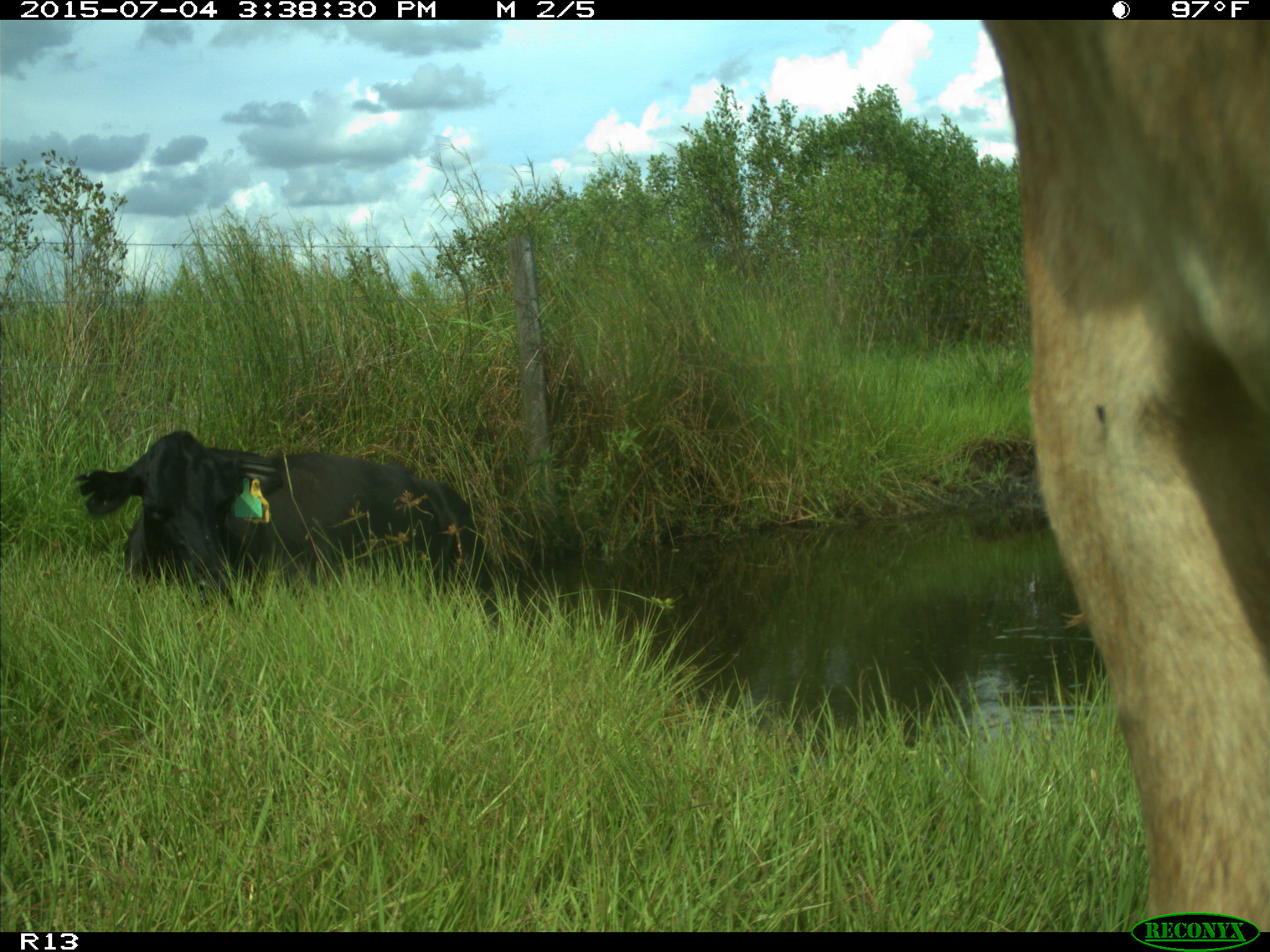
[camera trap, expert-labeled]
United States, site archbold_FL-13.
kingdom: Animalia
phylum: Chordata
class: Mammalia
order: Artiodactyla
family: Bovidae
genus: Bos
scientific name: Bos taurus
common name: domestic cow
Bos taurus (domestic cow).